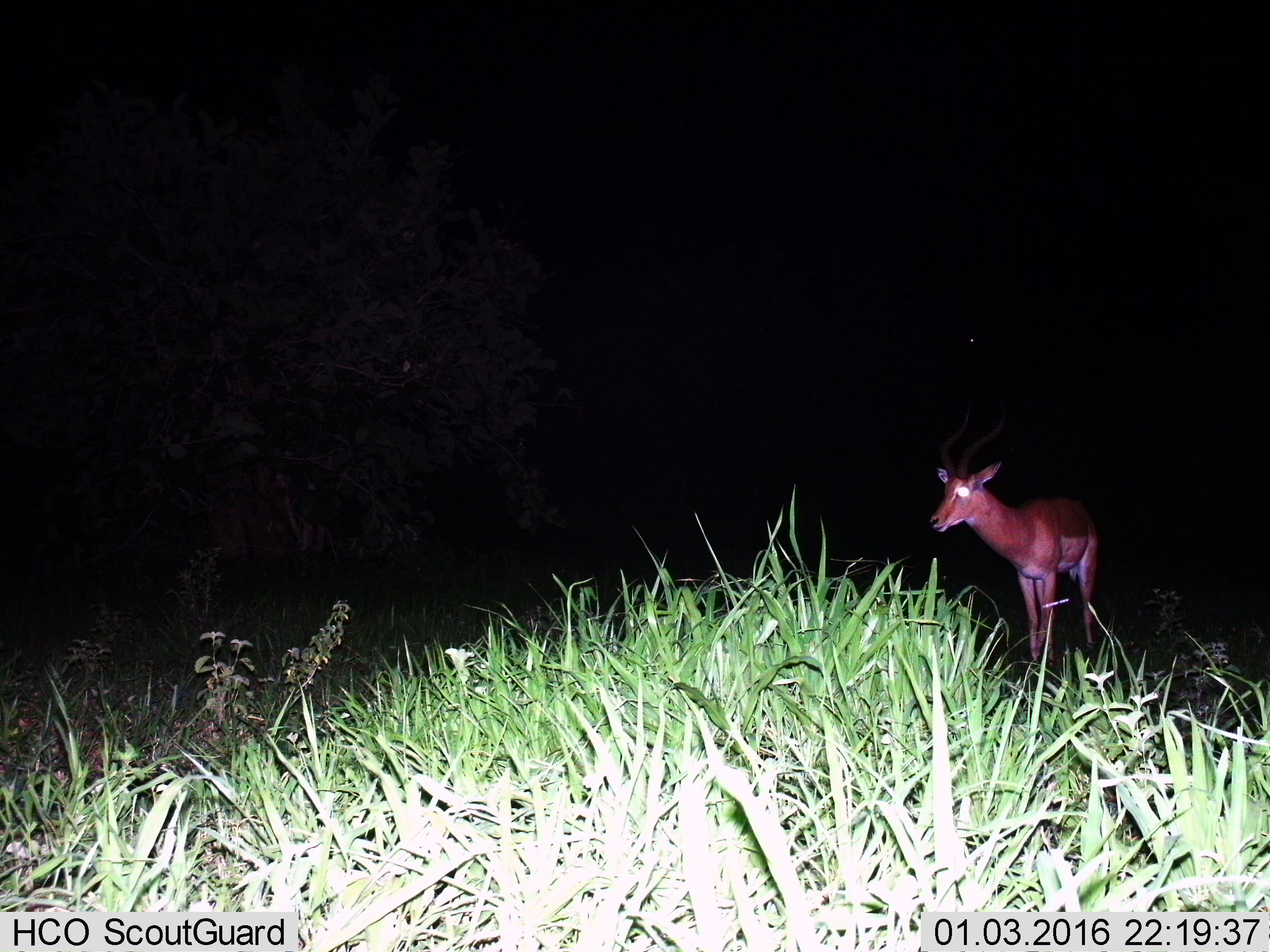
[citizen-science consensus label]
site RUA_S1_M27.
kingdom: Animalia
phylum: Chordata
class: Mammalia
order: Artiodactyla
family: Bovidae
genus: Aepyceros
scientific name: Aepyceros melampus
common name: impala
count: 1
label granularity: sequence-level